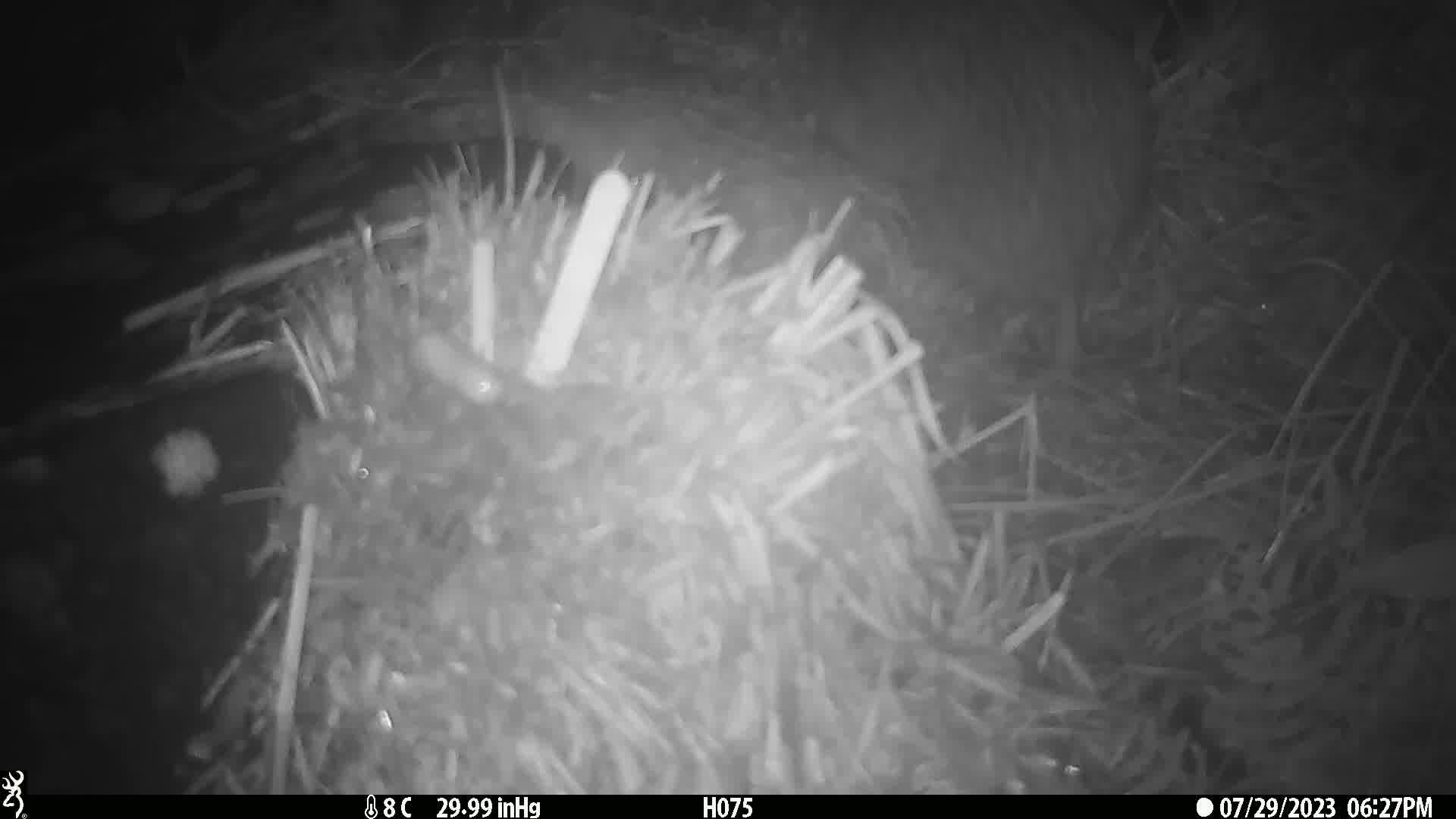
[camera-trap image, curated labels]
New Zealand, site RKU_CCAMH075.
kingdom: Animalia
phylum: Chordata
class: Aves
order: Apterygiformes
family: Apterygidae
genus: Apteryx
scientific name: Apteryx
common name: kiwi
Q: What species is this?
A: Kiwi (Apteryx).